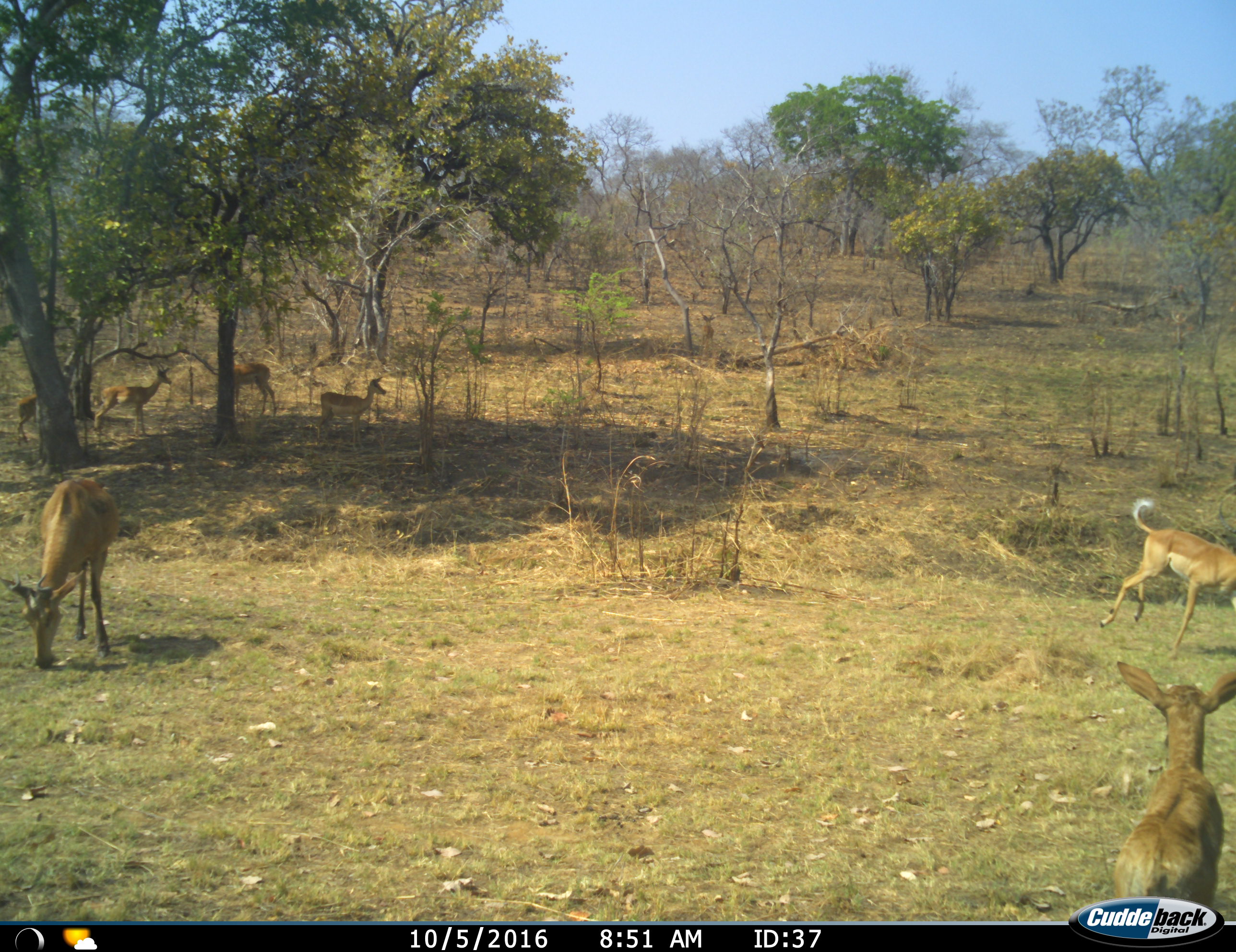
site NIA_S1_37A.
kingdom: Animalia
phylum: Chordata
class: Mammalia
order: Artiodactyla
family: Bovidae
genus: Aepyceros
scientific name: Aepyceros melampus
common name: impala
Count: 7.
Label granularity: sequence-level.